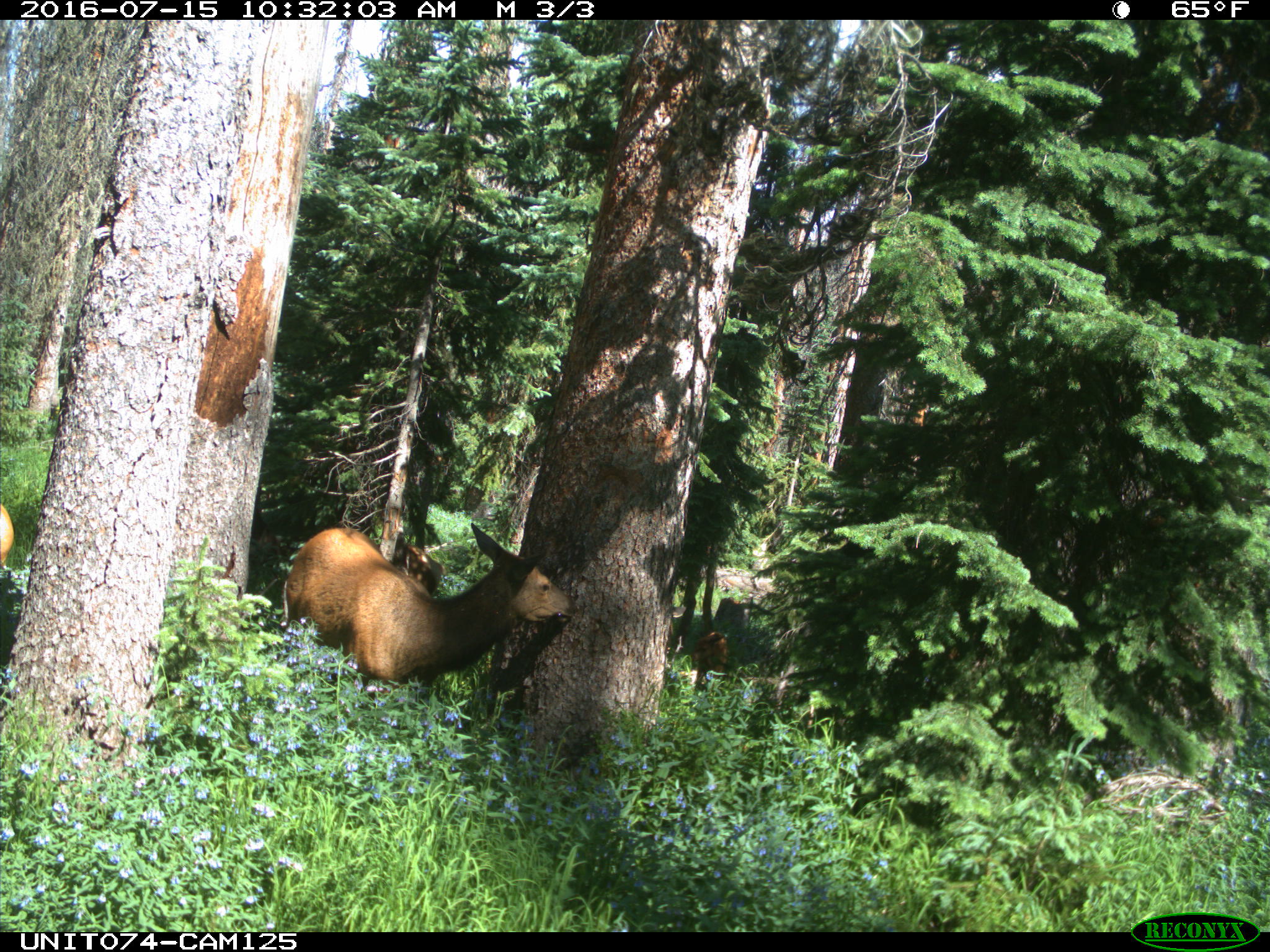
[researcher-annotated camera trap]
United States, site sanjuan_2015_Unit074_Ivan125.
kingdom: Animalia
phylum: Chordata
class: Mammalia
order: Artiodactyla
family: Cervidae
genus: Cervus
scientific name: Cervus elaphus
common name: red deer